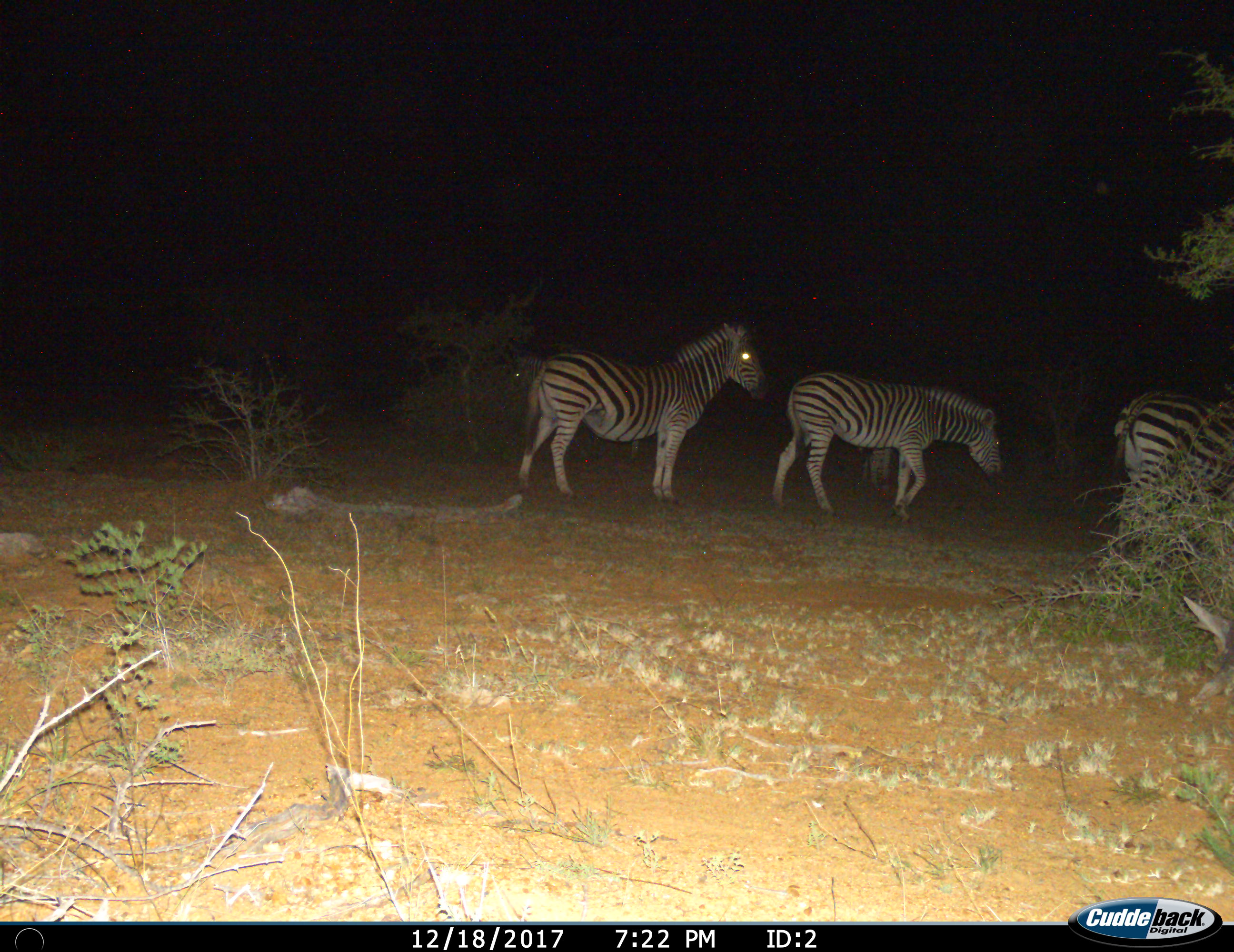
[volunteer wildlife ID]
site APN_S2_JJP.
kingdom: Animalia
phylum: Chordata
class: Mammalia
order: Perissodactyla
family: Equidae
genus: Equus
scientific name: Equus quagga burchellii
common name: burchell's zebra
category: zebraburchells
Zebraburchells (burchell's zebra) (Equus quagga burchellii), count 4. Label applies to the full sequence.